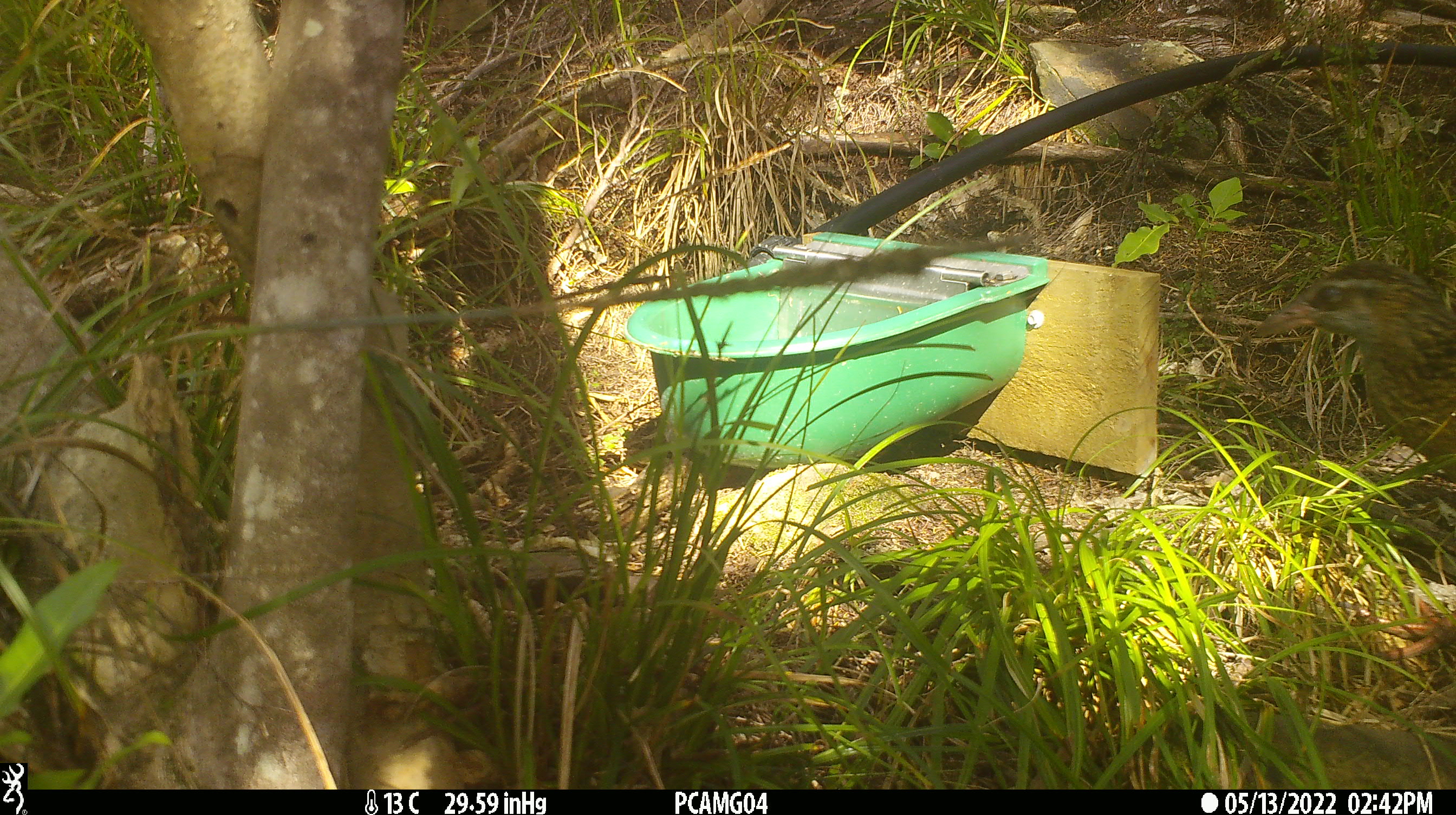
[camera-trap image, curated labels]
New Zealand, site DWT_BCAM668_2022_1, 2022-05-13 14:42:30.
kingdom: Animalia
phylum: Chordata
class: Aves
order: Gruiformes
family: Rallidae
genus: Gallirallus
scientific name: Gallirallus australis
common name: weka